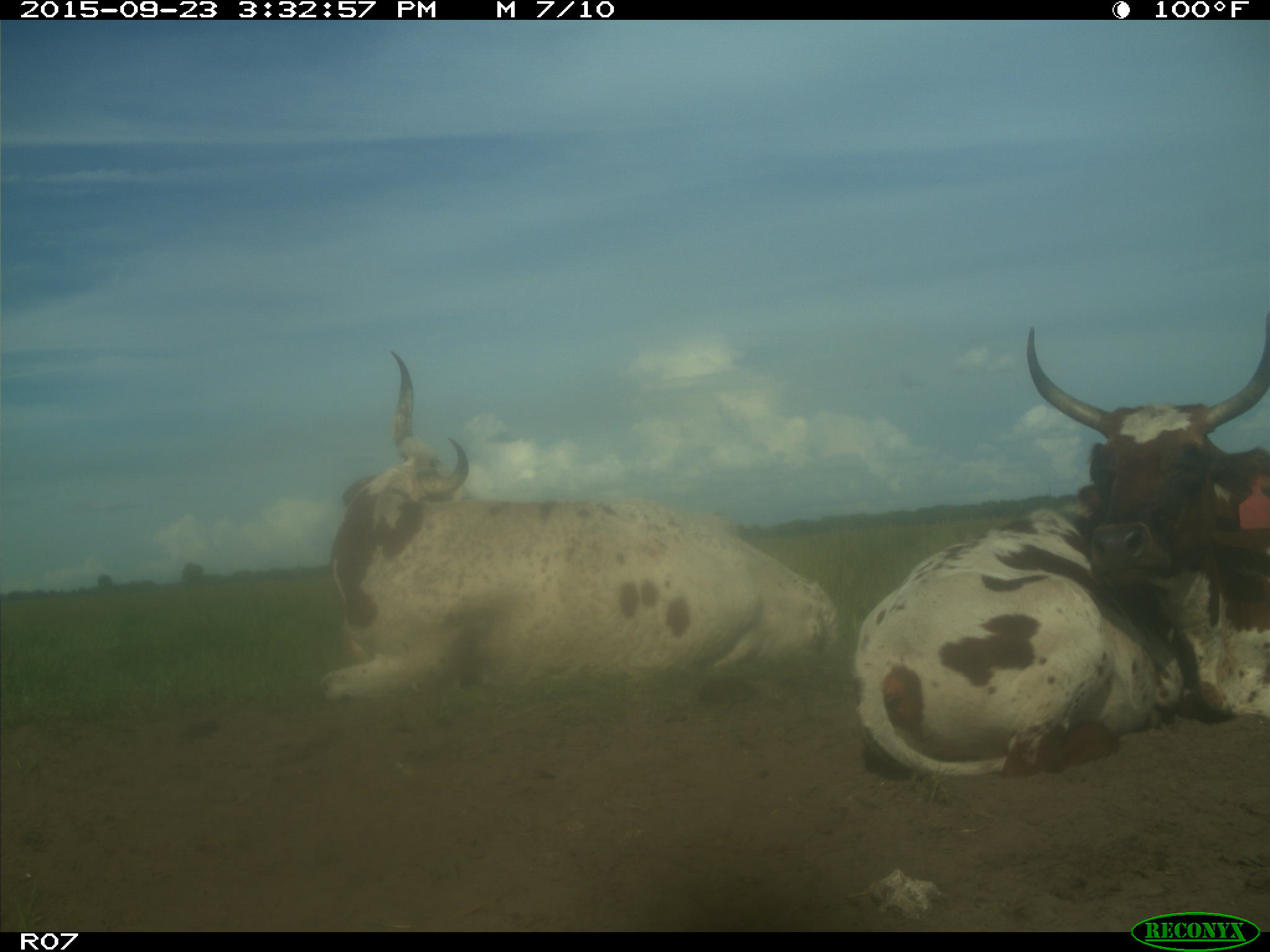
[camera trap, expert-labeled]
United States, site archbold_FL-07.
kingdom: Animalia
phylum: Chordata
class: Mammalia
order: Artiodactyla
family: Bovidae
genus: Bos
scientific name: Bos taurus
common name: domestic cow